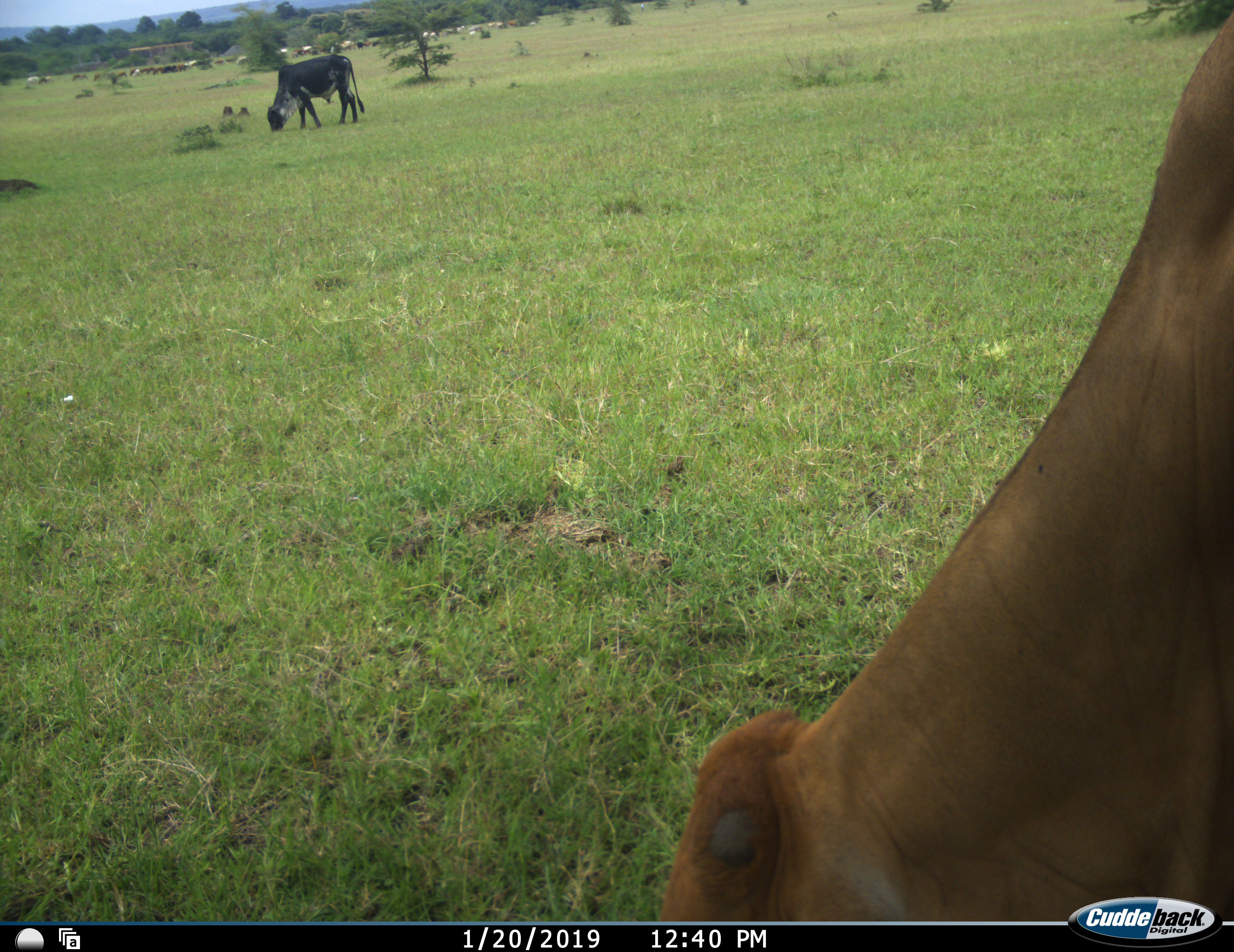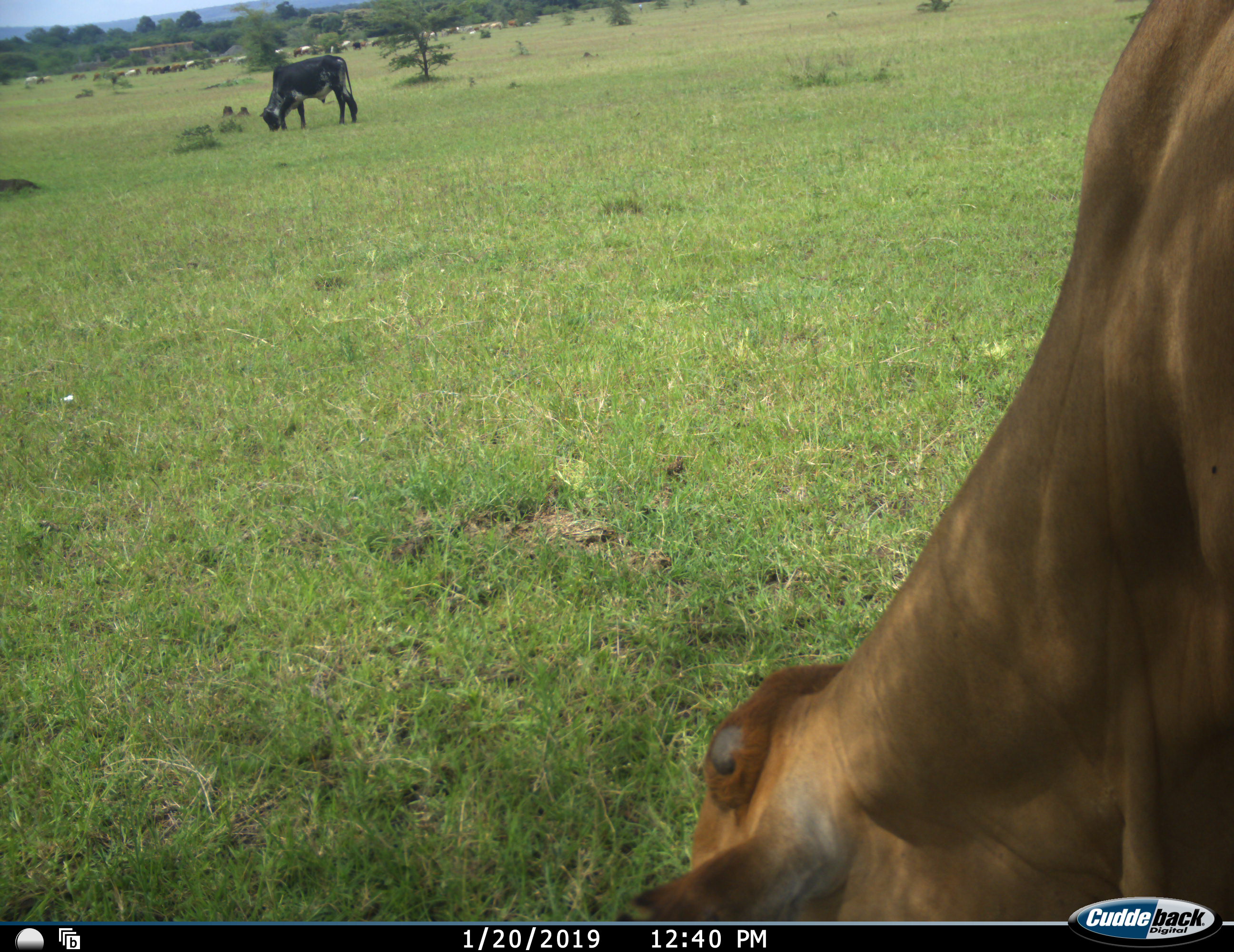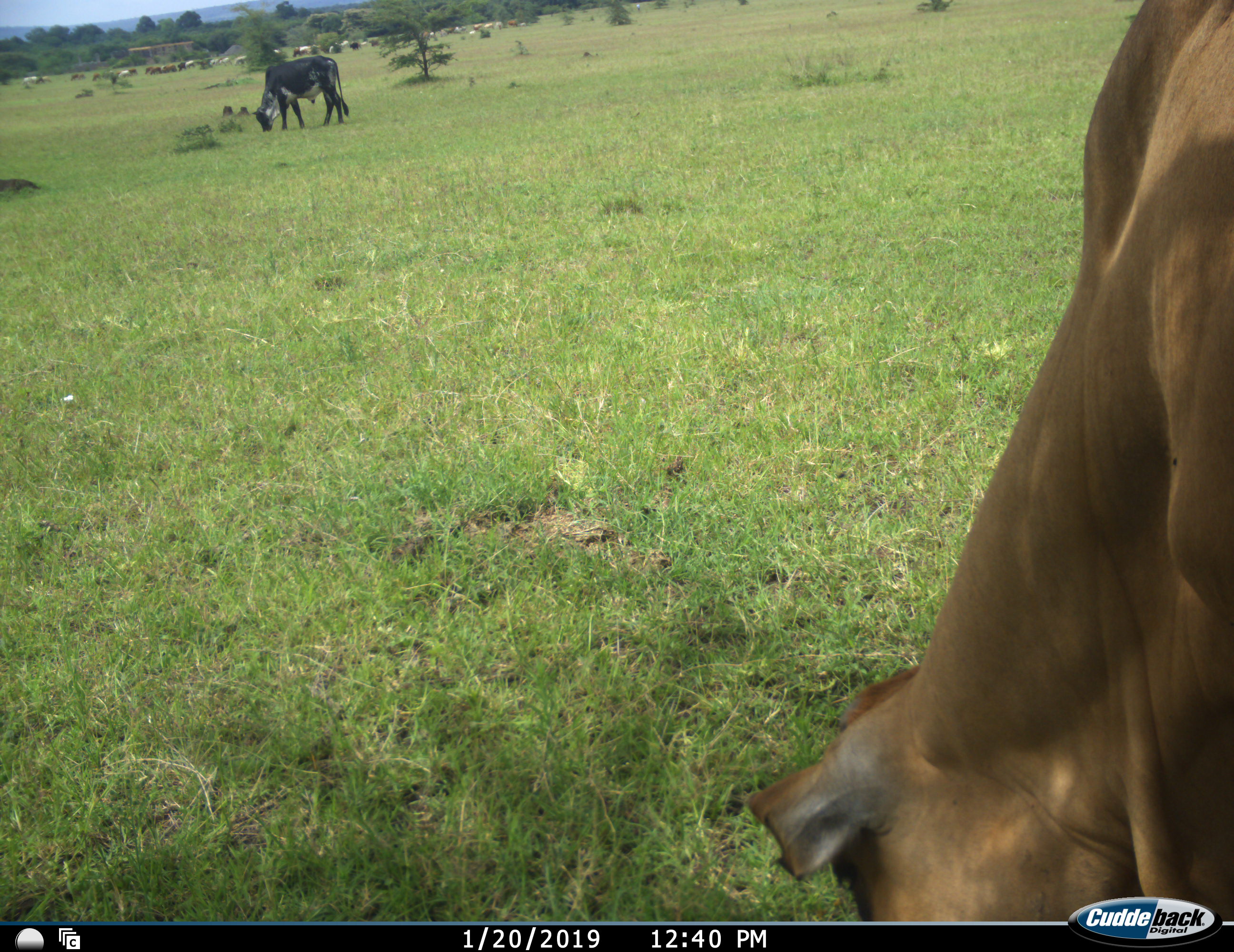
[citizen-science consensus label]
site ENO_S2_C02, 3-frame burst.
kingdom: Animalia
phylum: Chordata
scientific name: Vertebrata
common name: domestic animal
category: domesticanimal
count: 11-50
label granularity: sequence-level